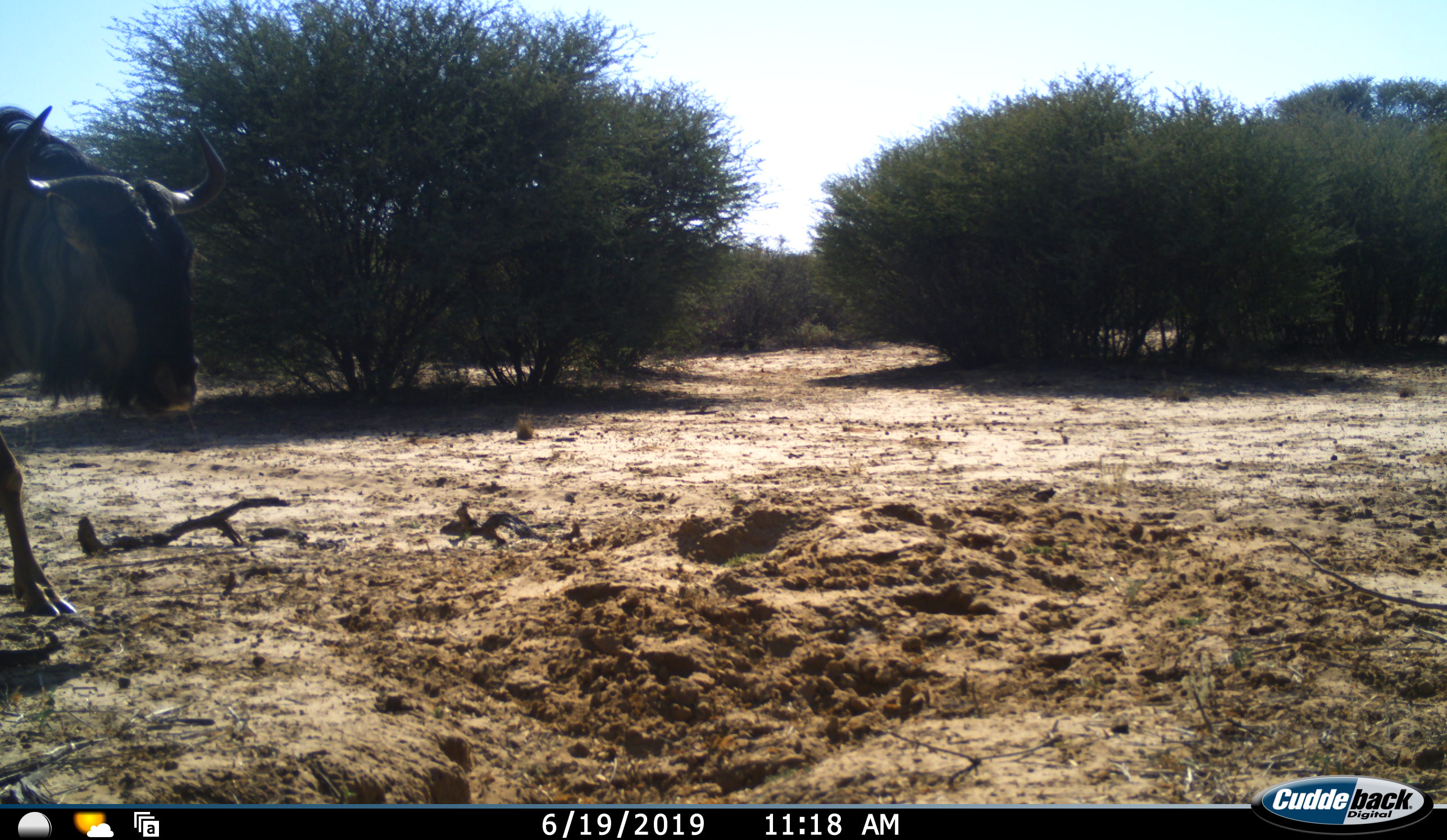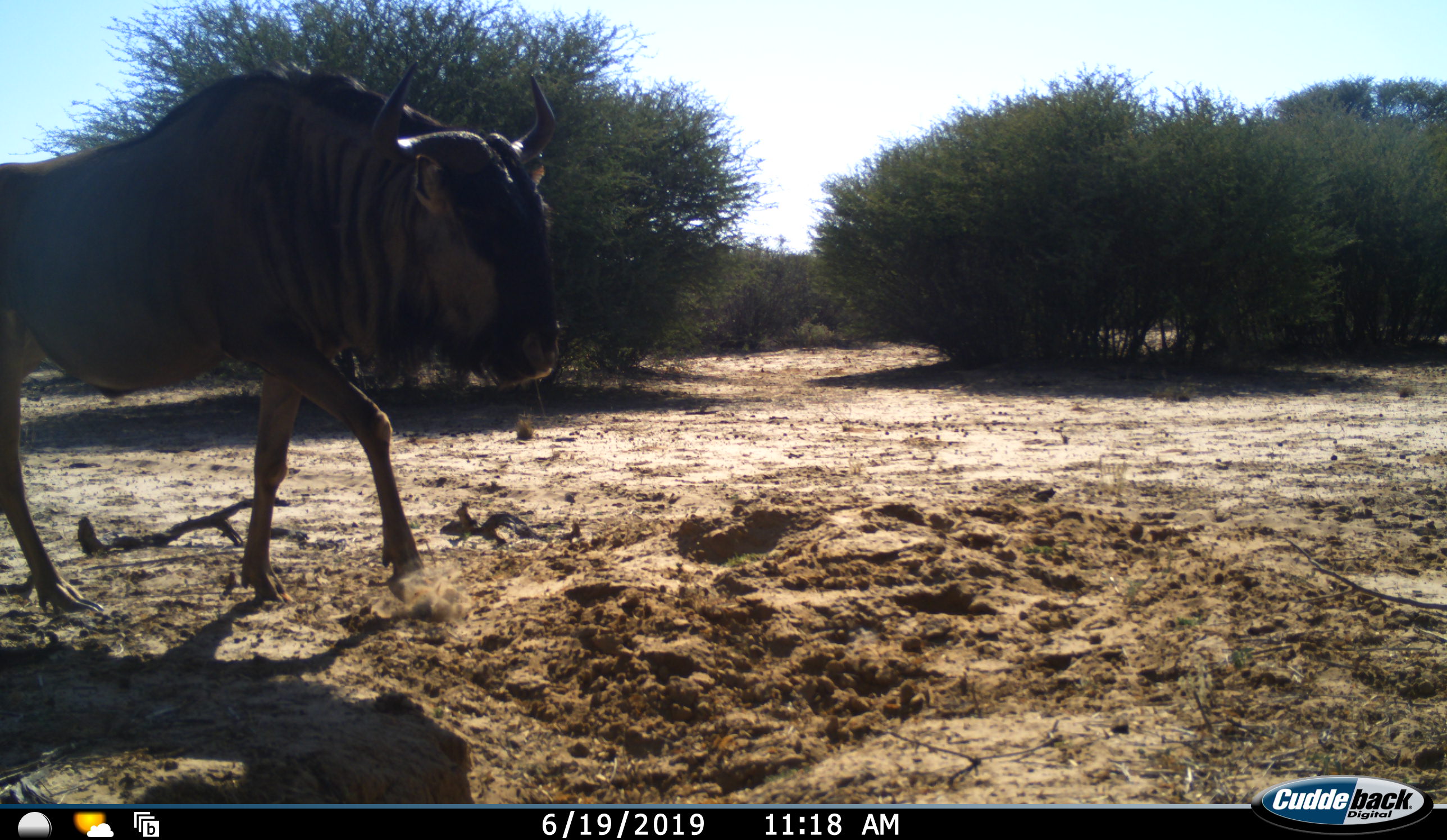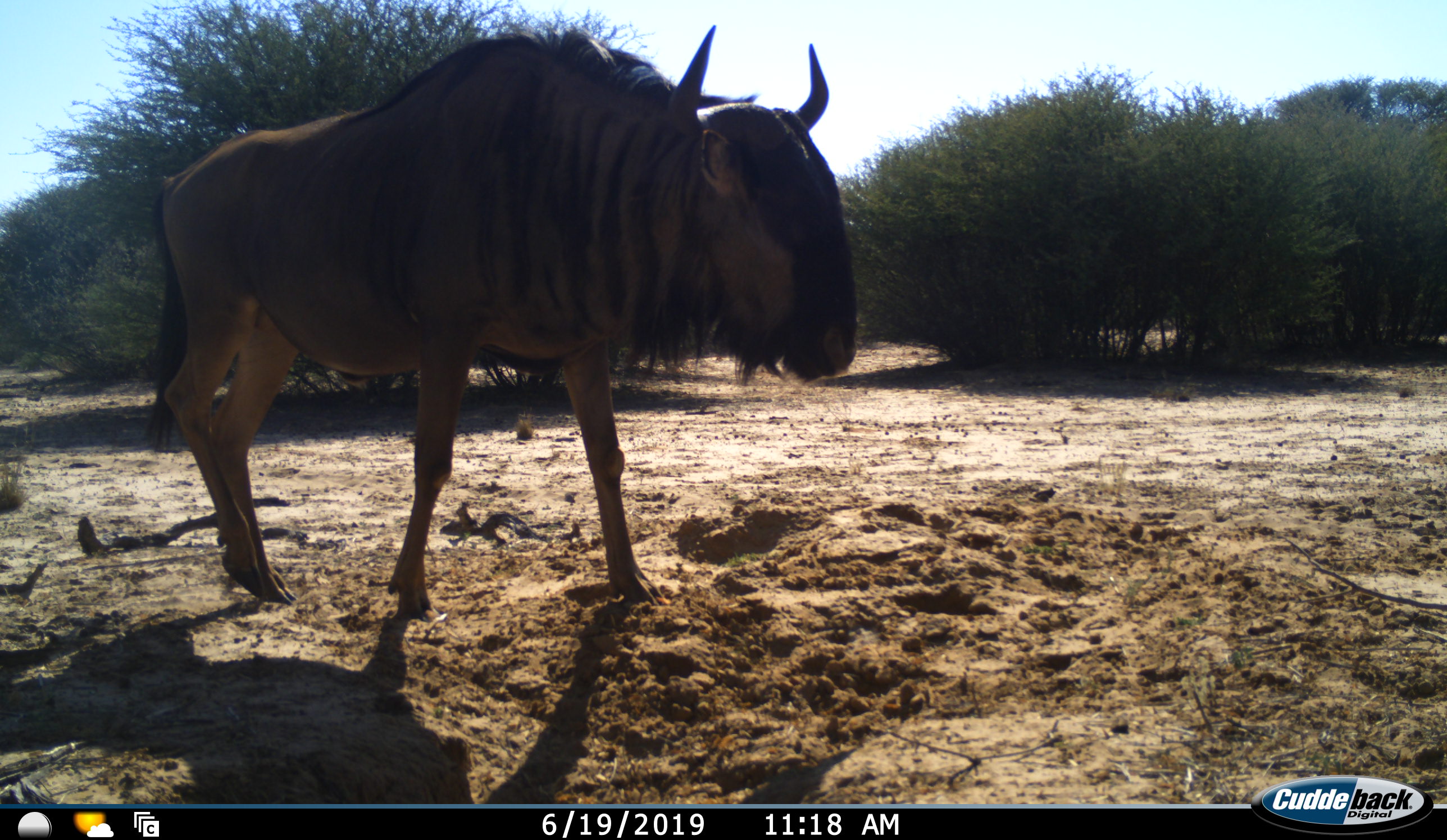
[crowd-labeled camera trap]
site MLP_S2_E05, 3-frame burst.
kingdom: Animalia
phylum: Chordata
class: Mammalia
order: Artiodactyla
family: Bovidae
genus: Connochaetes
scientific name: Connochaetes taurinus taurinus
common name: blue wildebeest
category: wildebeestblue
Wildebeestblue (blue wildebeest) (Connochaetes taurinus taurinus), count 1. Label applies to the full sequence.